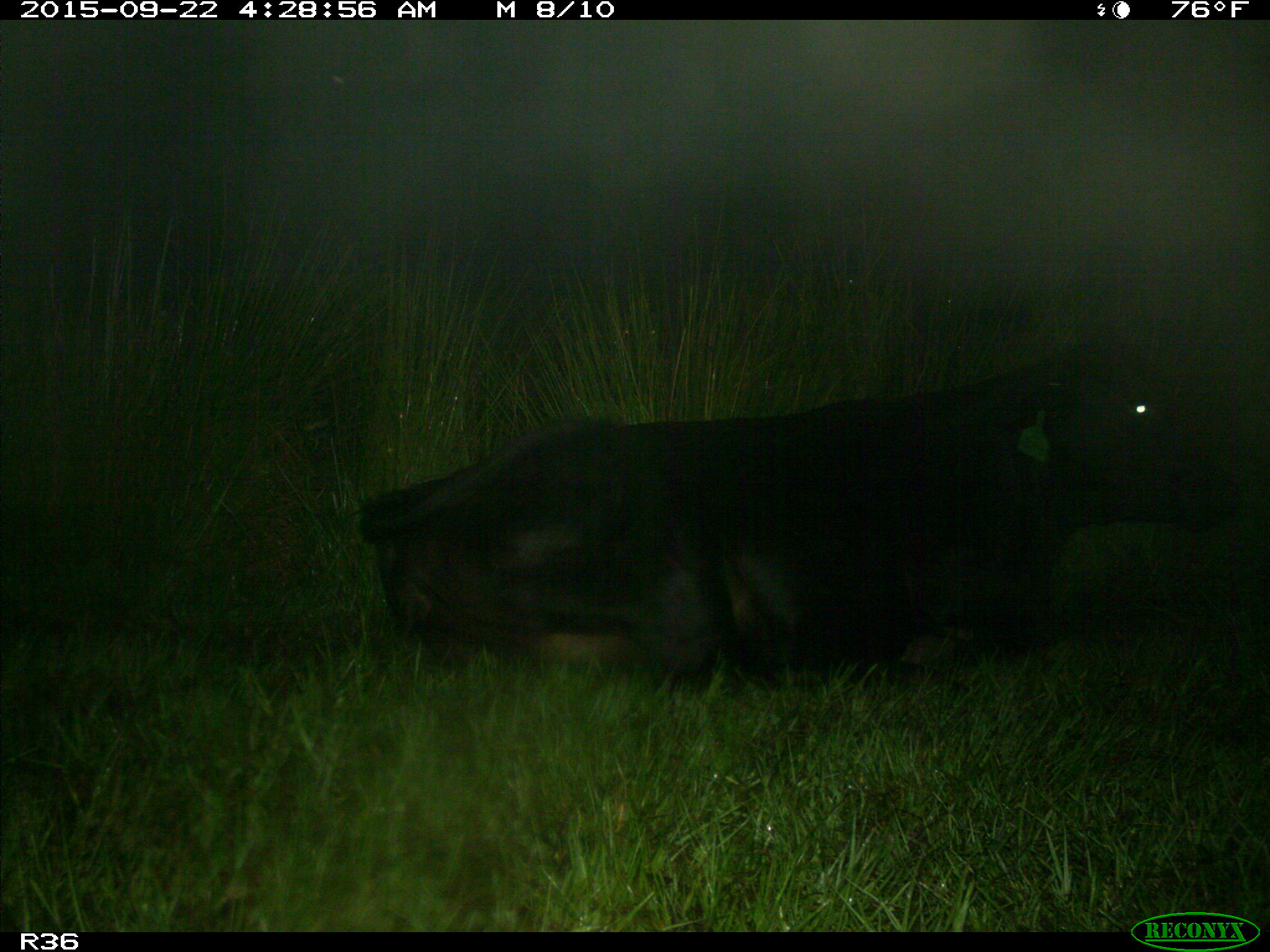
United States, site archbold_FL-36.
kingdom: Animalia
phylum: Chordata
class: Mammalia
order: Artiodactyla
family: Bovidae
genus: Bos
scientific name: Bos taurus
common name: domestic cow